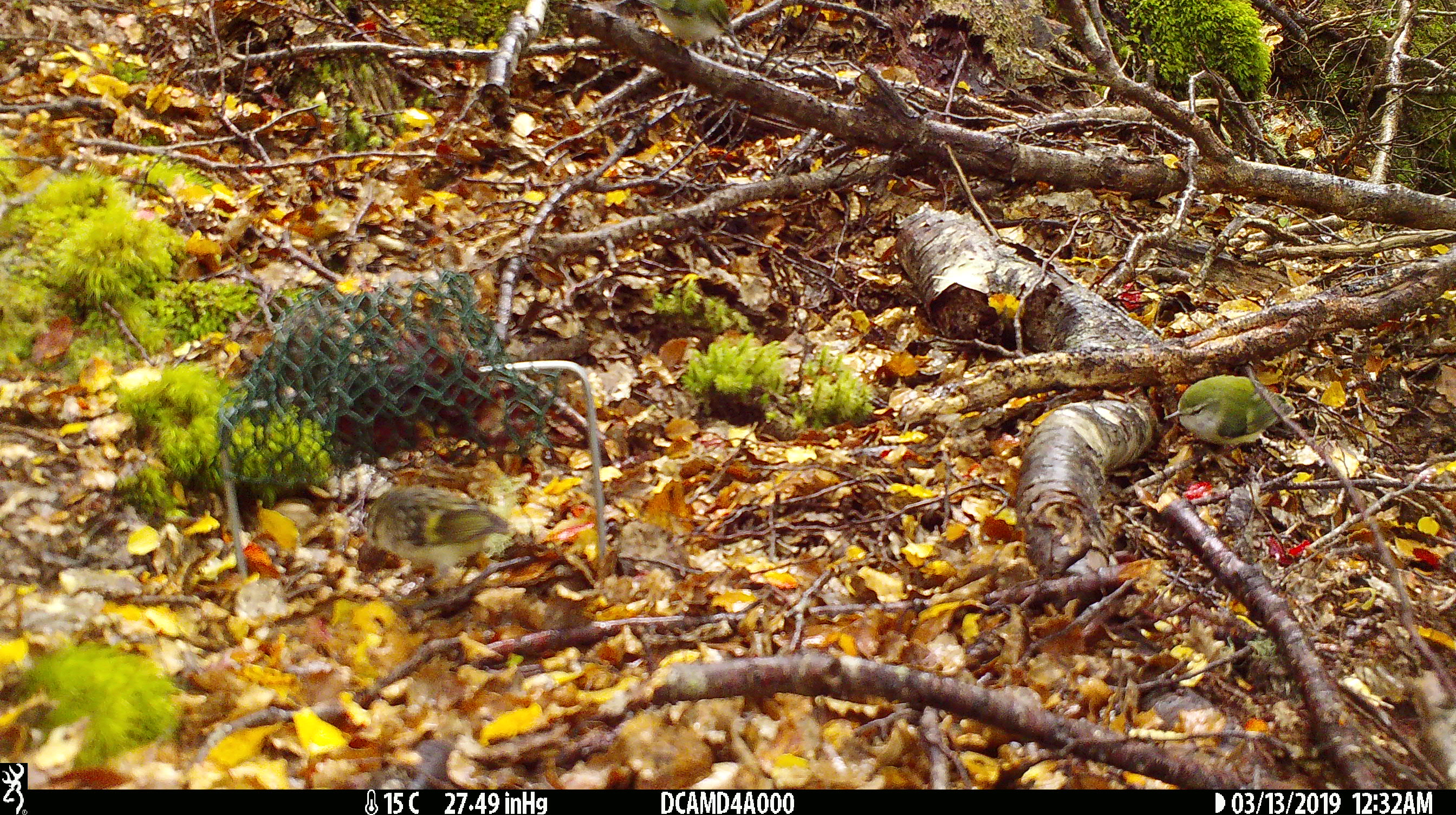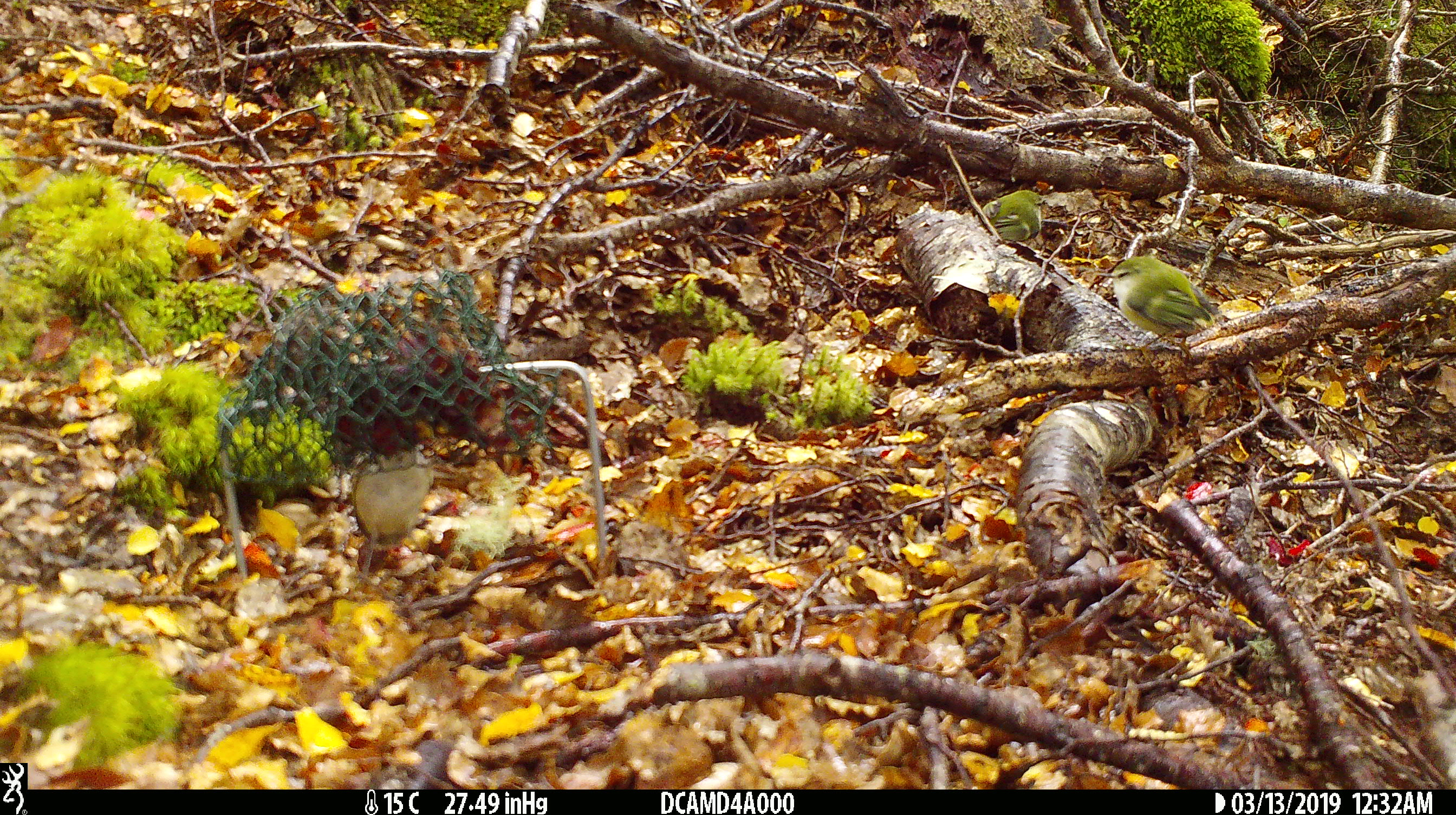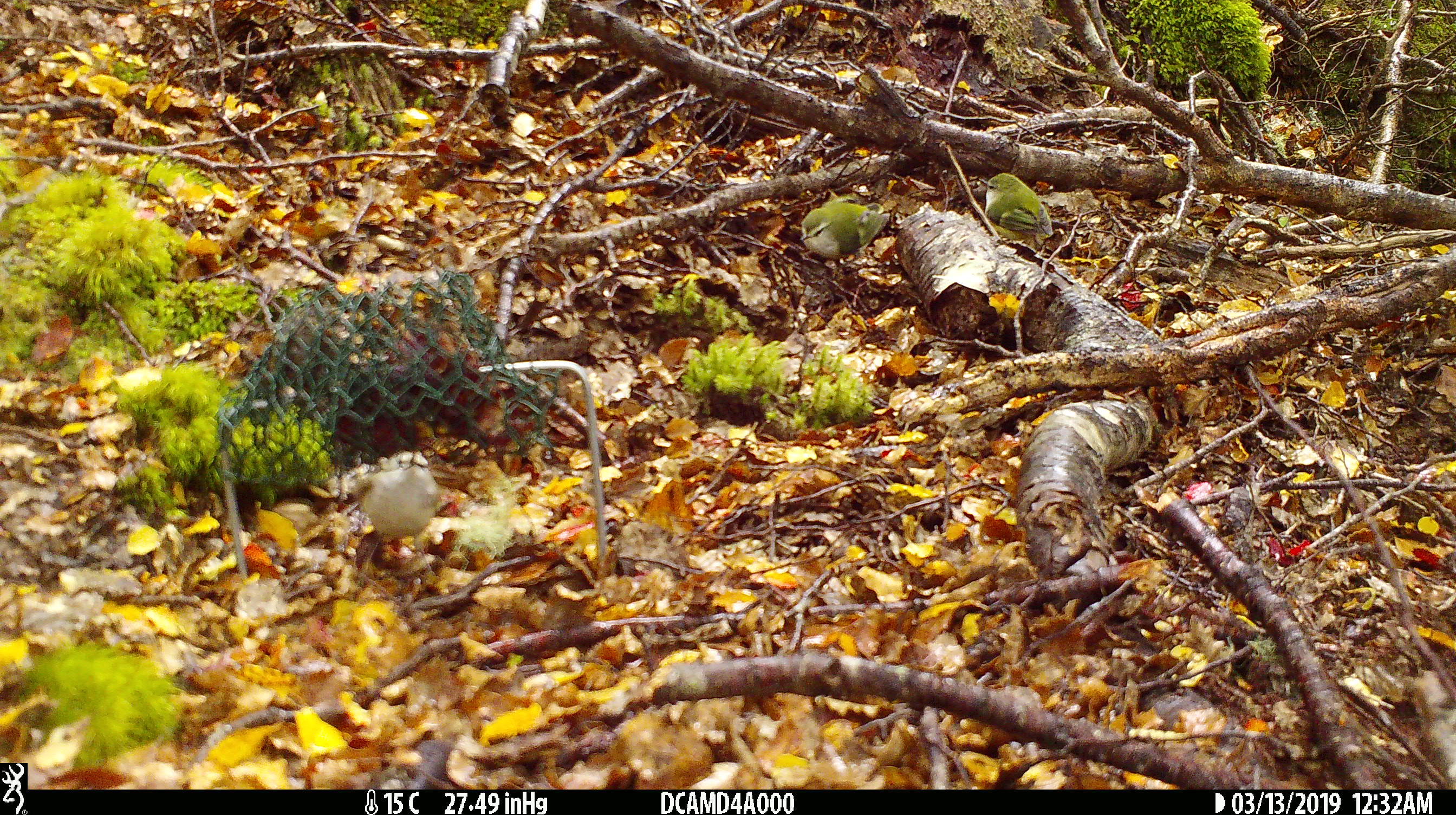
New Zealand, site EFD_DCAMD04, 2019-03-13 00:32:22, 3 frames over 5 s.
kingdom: Animalia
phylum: Chordata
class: Aves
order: Passeriformes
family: Acanthisittidae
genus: Acanthisitta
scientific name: Acanthisitta chloris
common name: rifleman